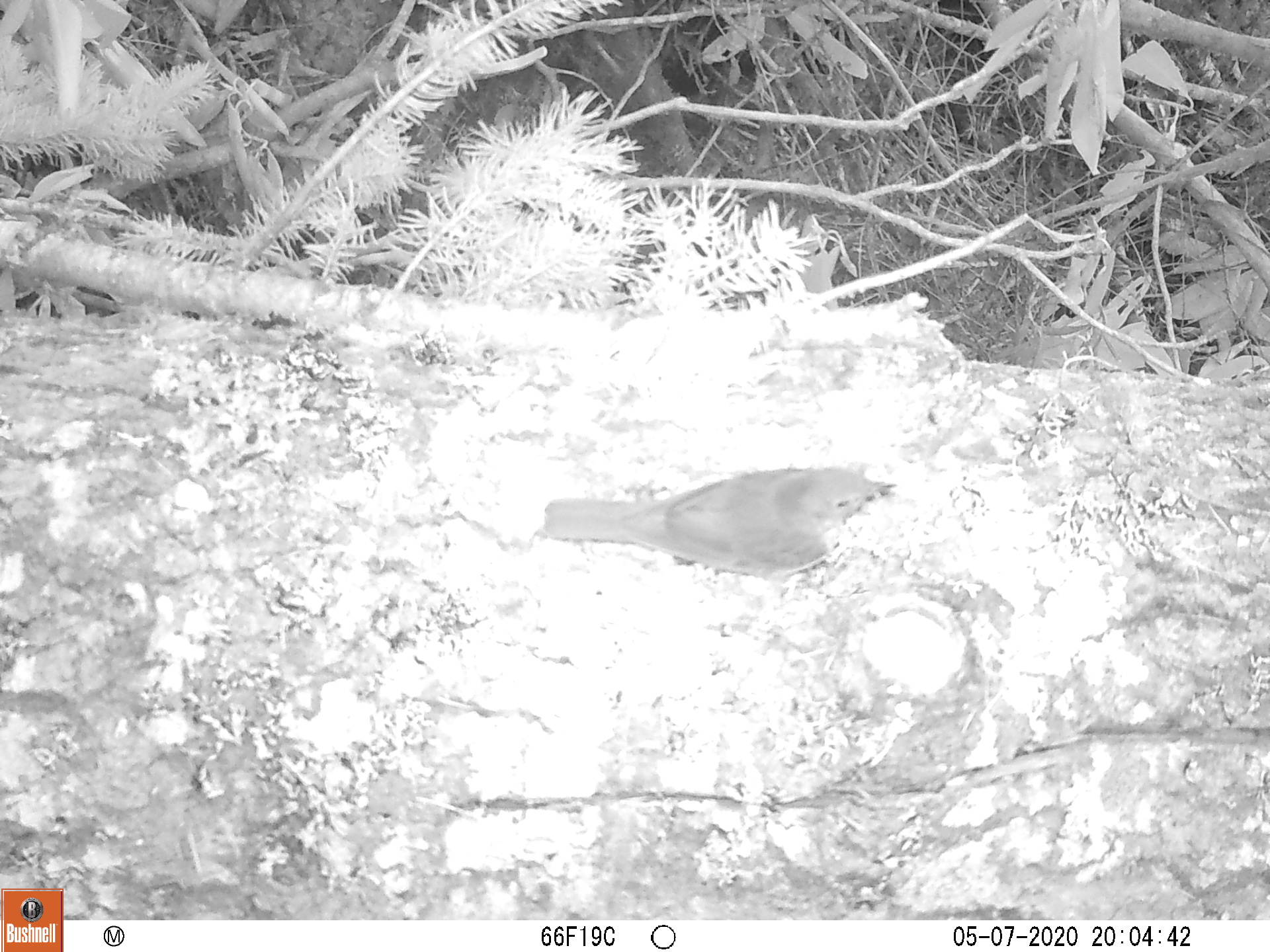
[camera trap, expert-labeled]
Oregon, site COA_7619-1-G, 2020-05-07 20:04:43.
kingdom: Animalia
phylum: Chordata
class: Aves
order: Passeriformes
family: Turdidae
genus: Catharus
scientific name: Catharus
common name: brown thrushes and nightingale-thrushes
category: catharus species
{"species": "catharus species (brown thrushes and nightingale-thrushes) (Catharus)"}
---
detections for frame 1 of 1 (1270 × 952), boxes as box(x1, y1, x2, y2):
catharus species: box(533, 455, 898, 583)